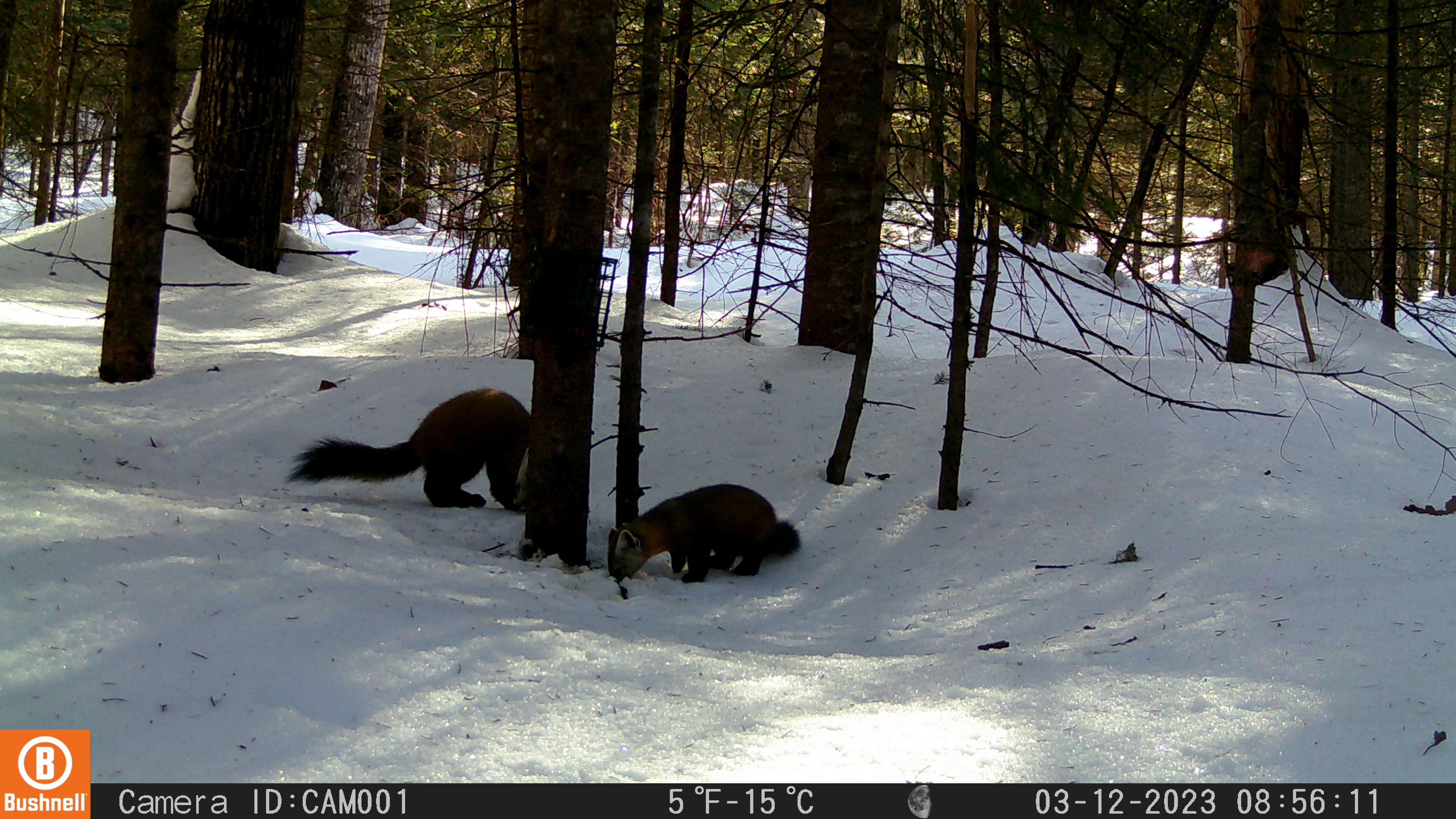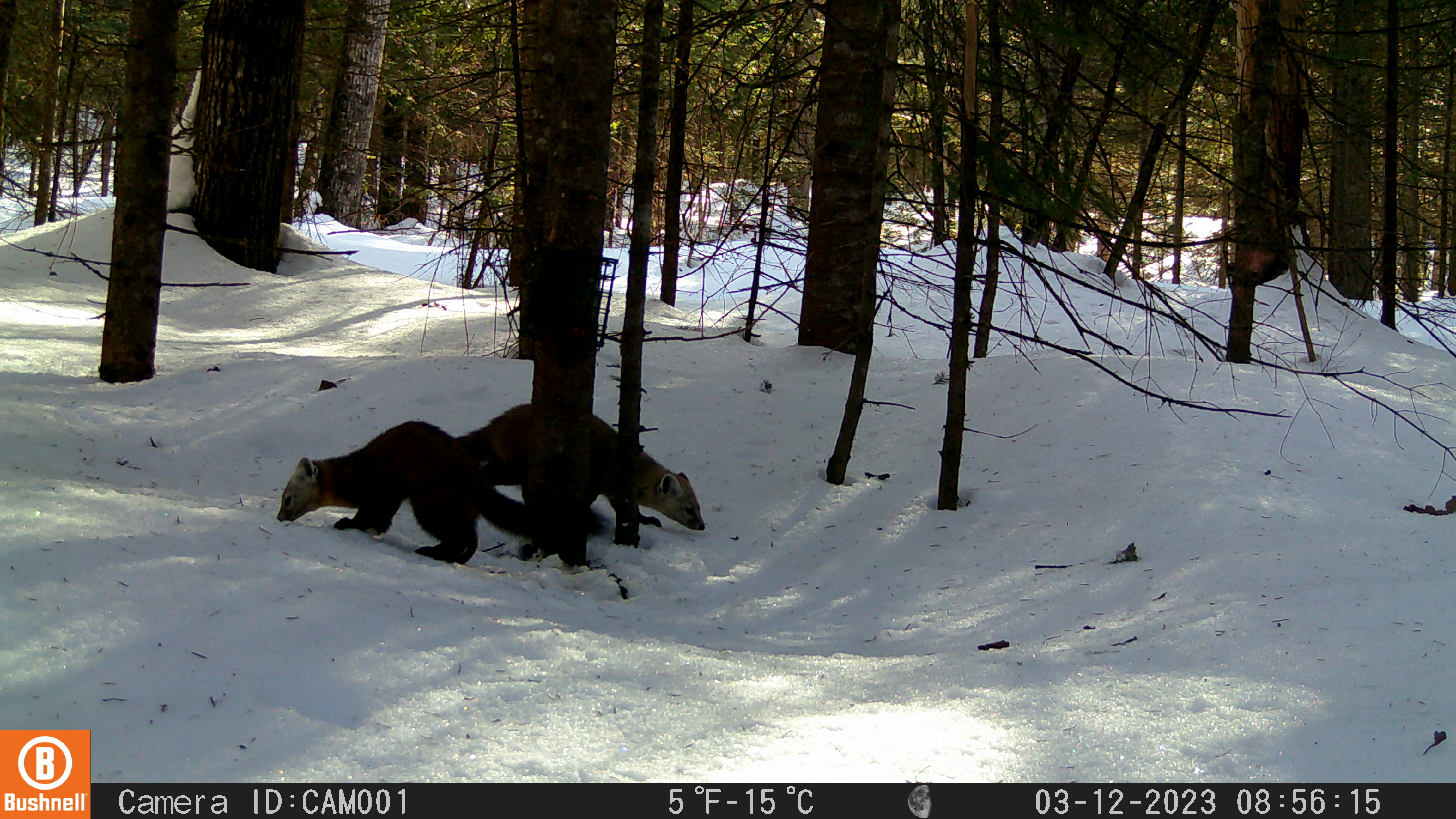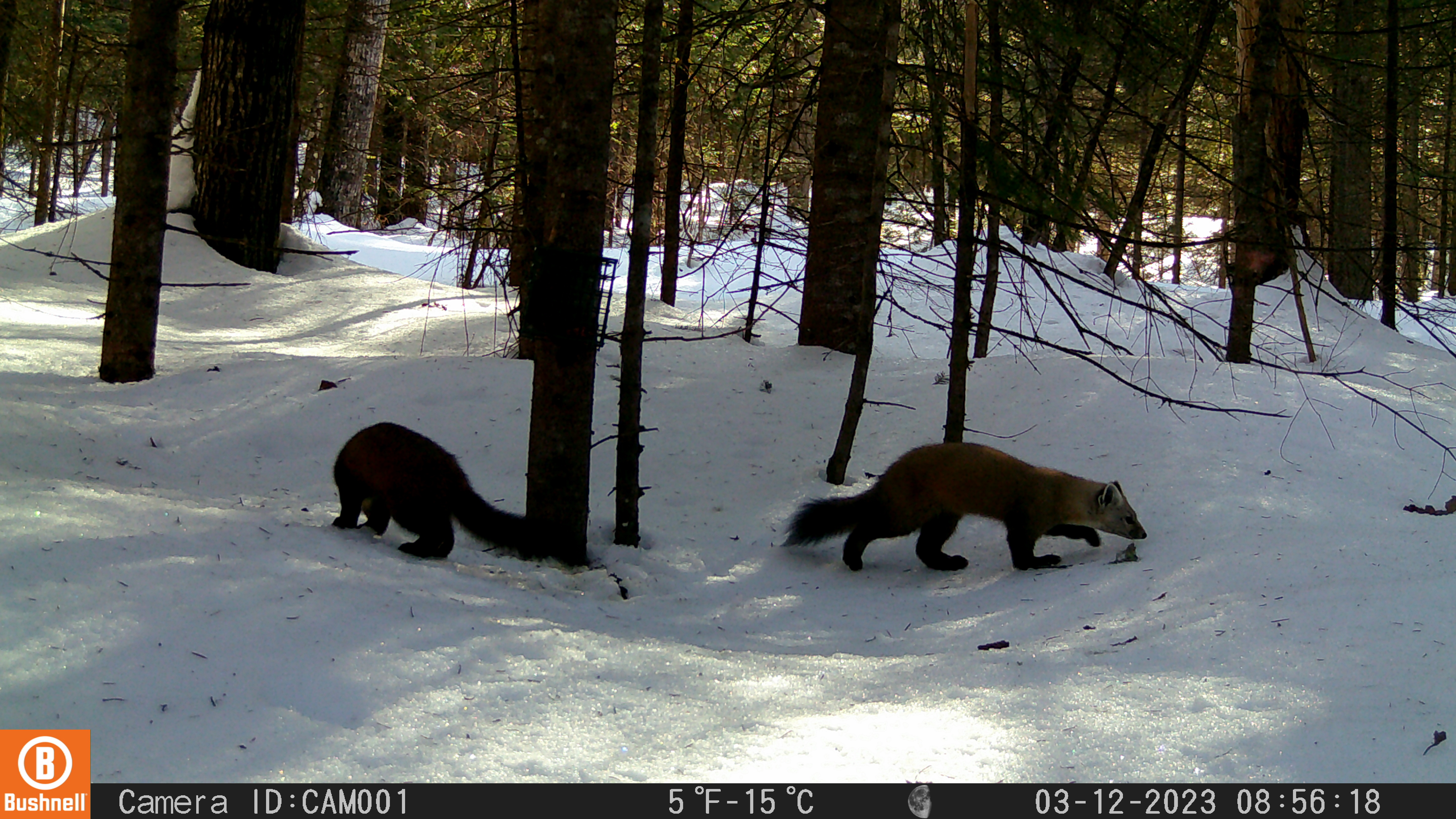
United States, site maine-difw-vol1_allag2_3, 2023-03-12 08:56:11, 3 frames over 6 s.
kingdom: Animalia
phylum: Chordata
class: Mammalia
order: Carnivora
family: Mustelidae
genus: Martes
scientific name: Martes americana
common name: american marten